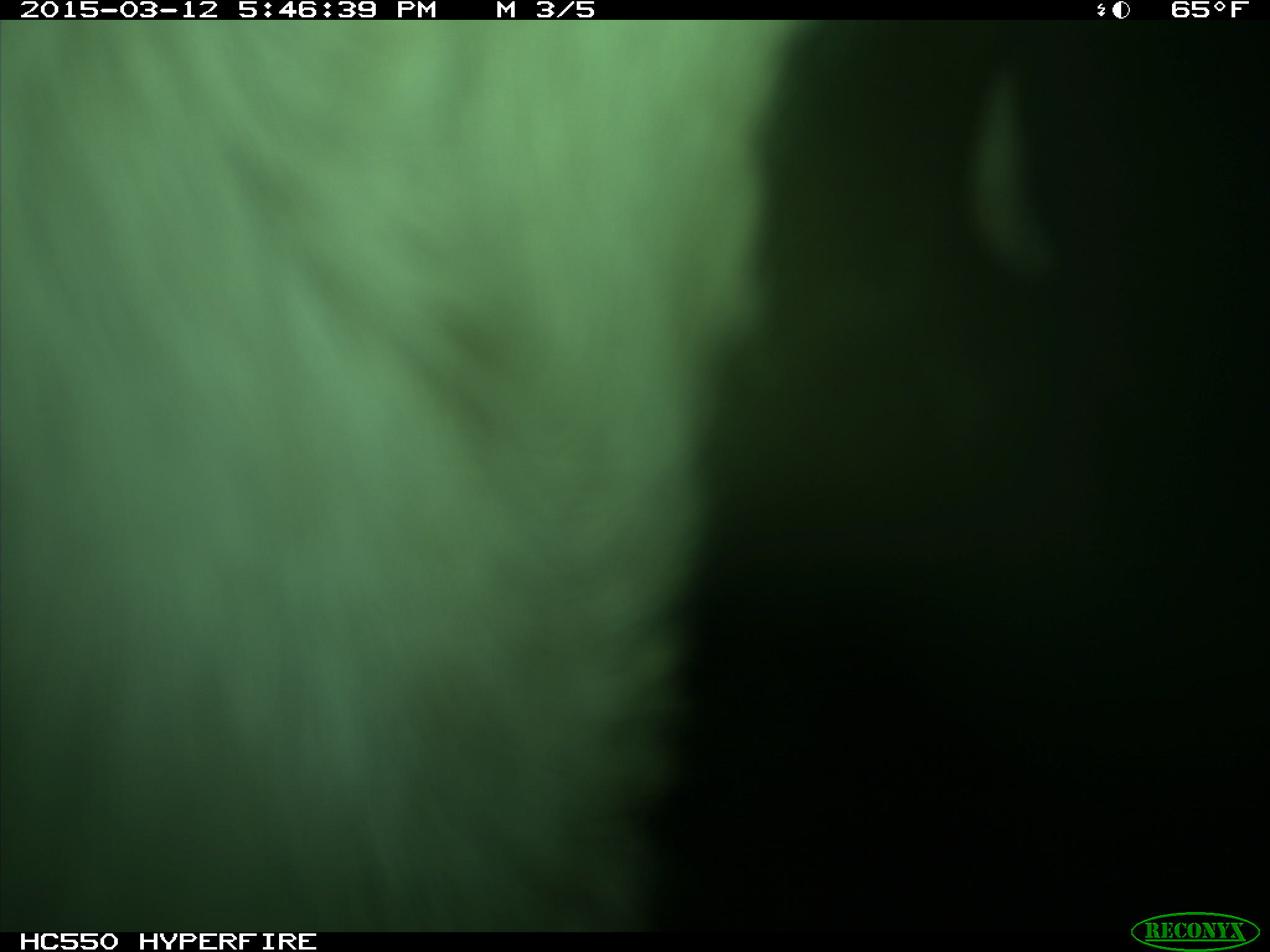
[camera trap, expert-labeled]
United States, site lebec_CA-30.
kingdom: Animalia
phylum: Chordata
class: Mammalia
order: Artiodactyla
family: Bovidae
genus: Bos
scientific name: Bos taurus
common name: domestic cow